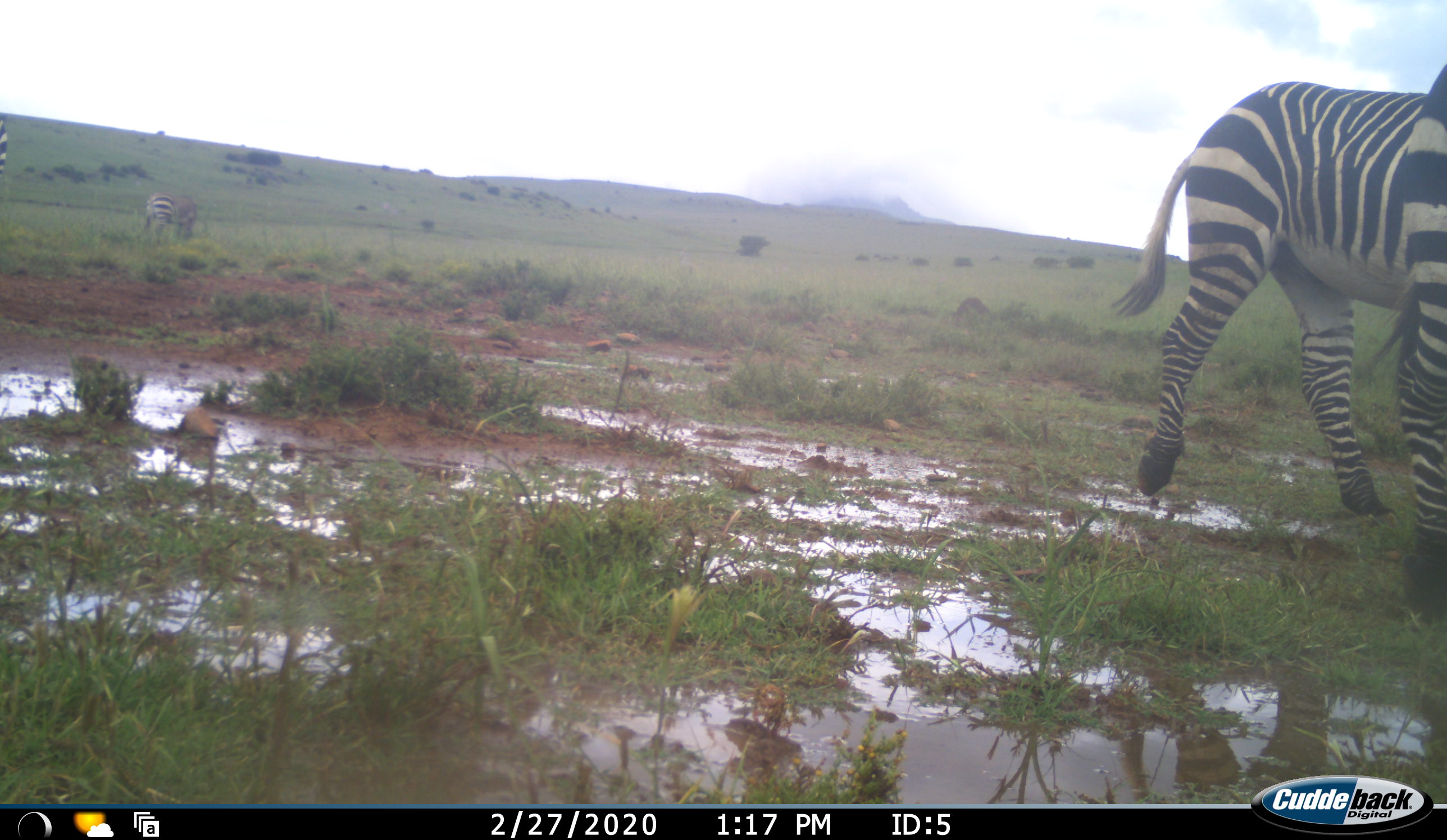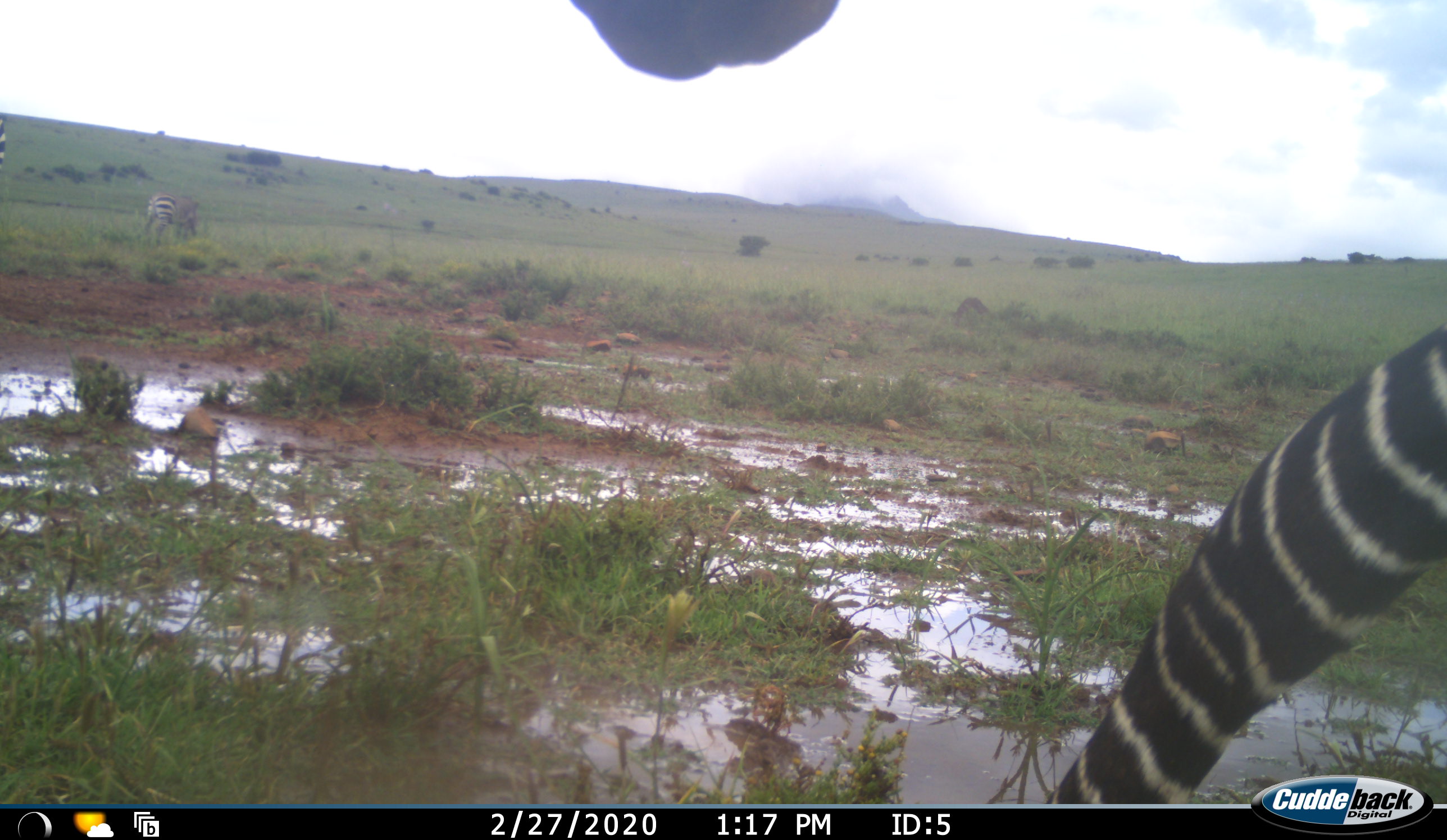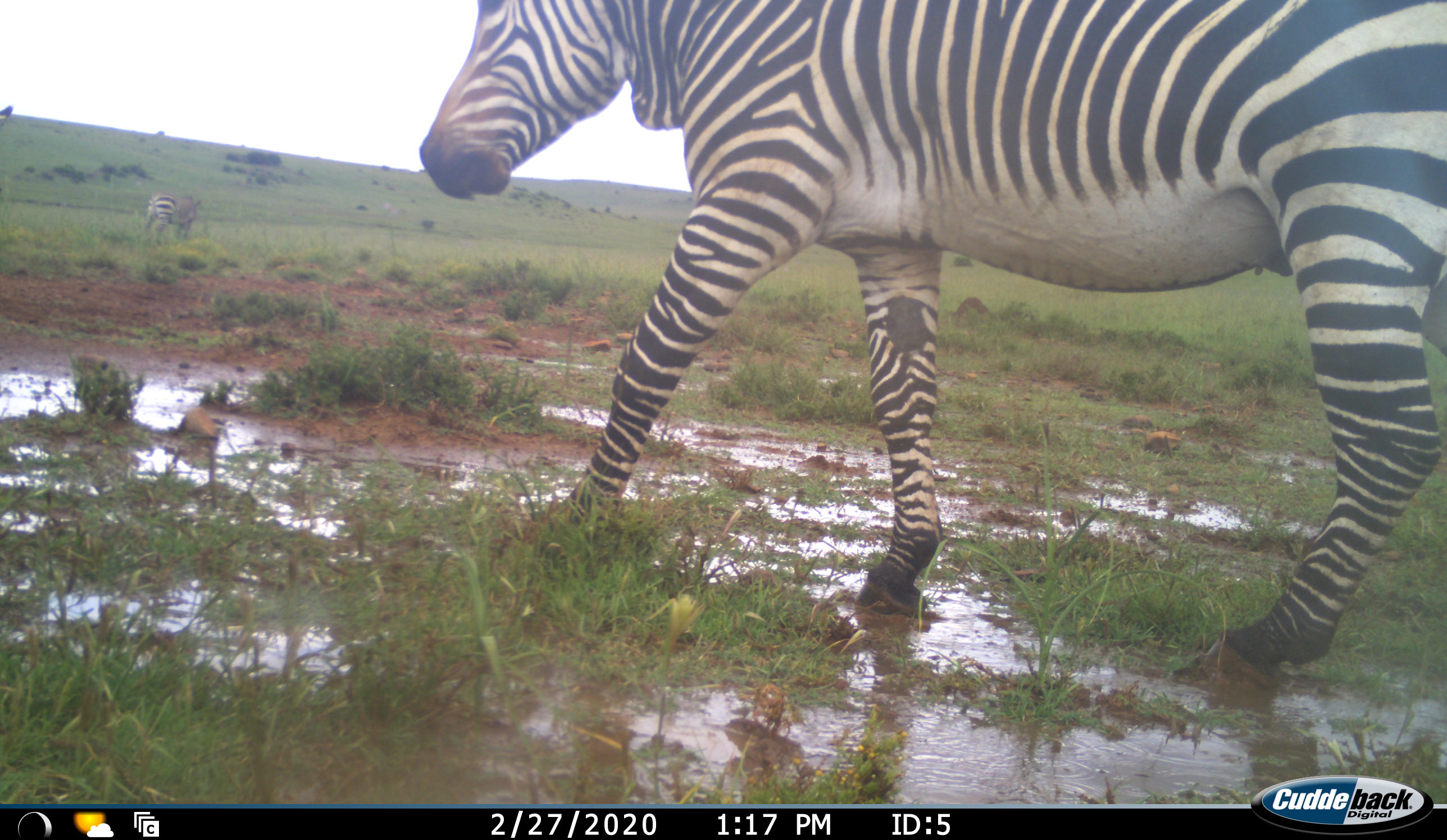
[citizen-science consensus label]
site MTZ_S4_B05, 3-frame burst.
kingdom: Animalia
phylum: Chordata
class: Mammalia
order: Perissodactyla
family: Equidae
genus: Equus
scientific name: Equus zebra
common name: mountain zebra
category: zebramountain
Zebramountain (mountain zebra) (Equus zebra), count 3. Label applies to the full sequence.